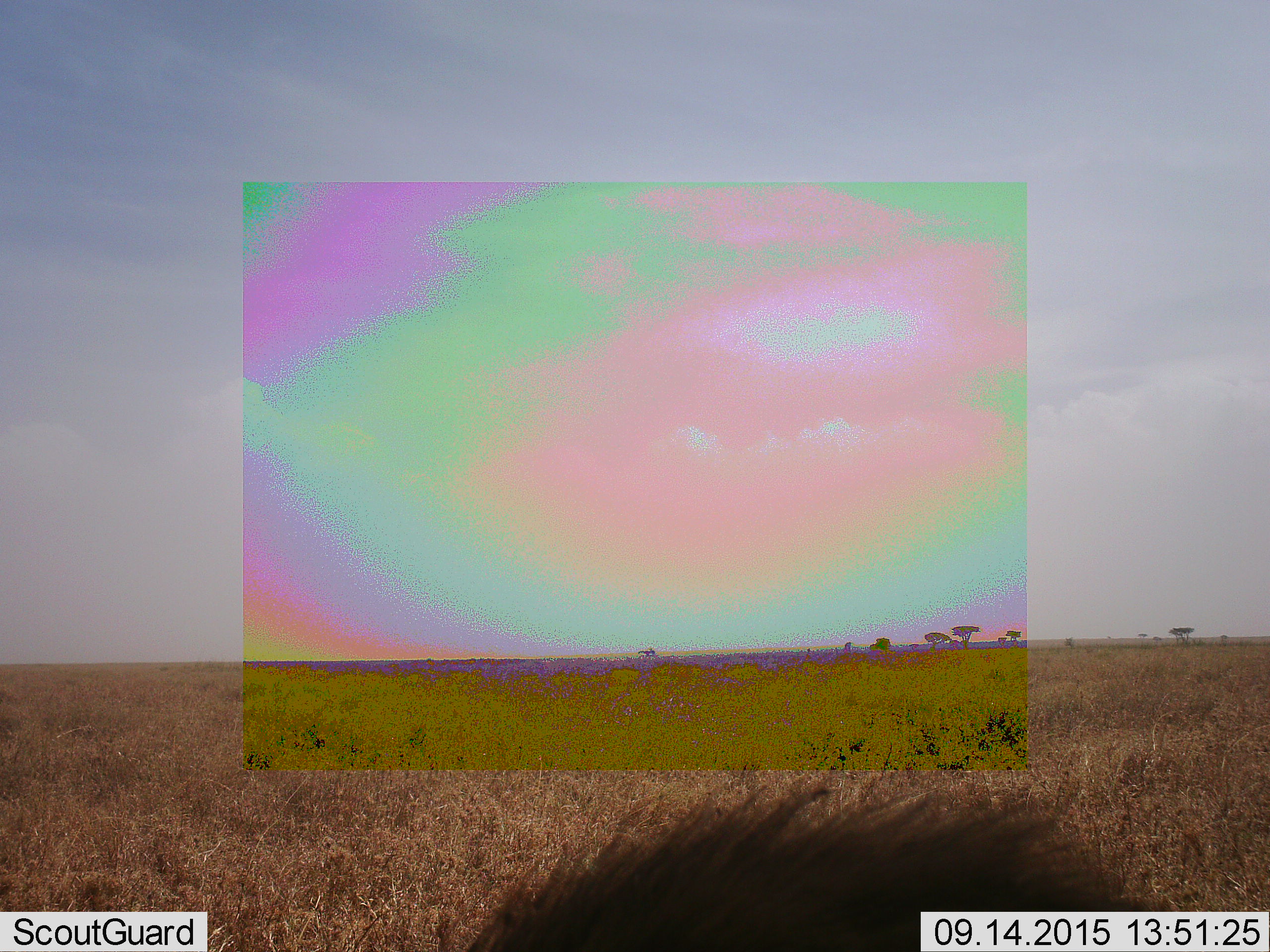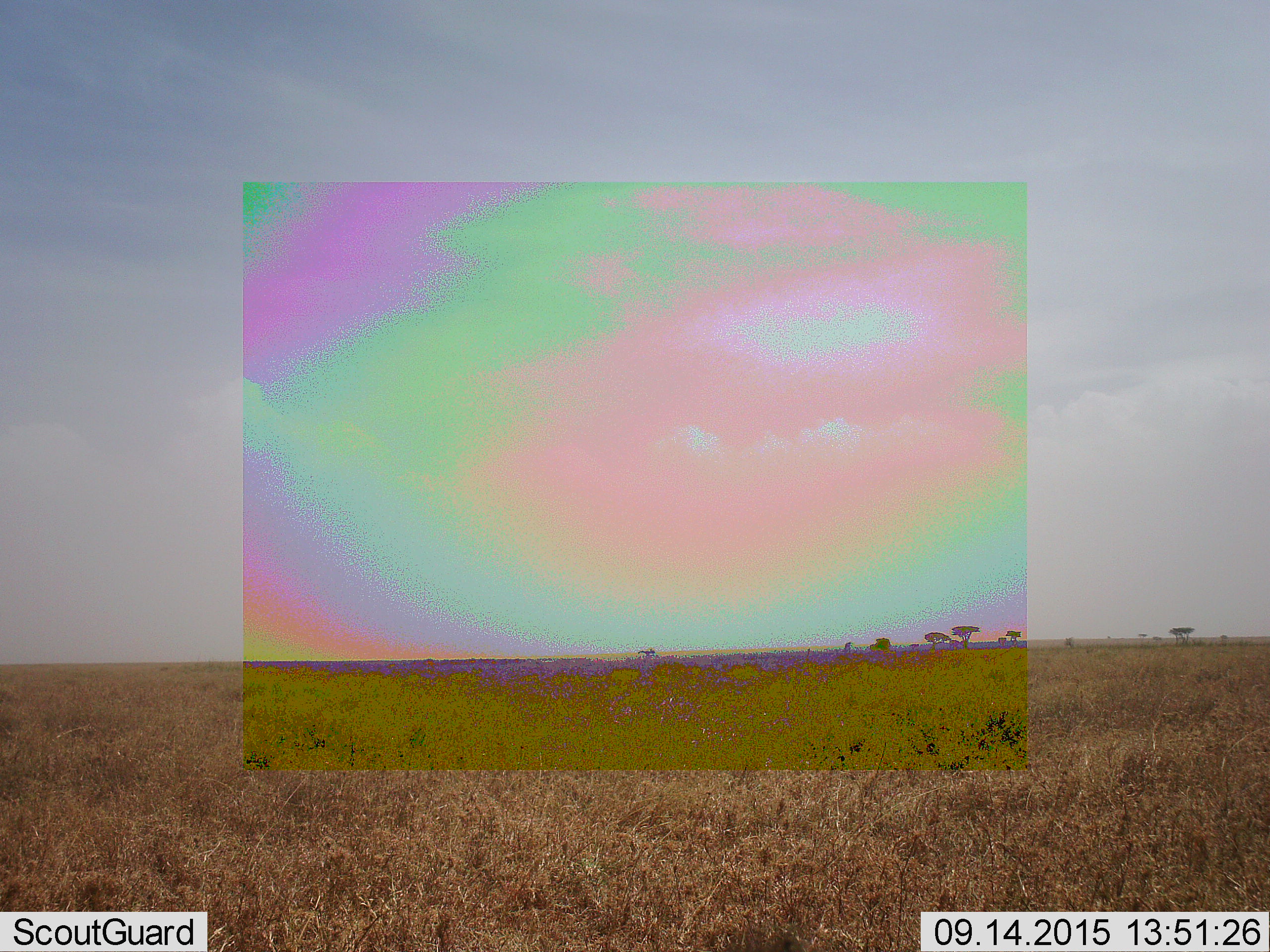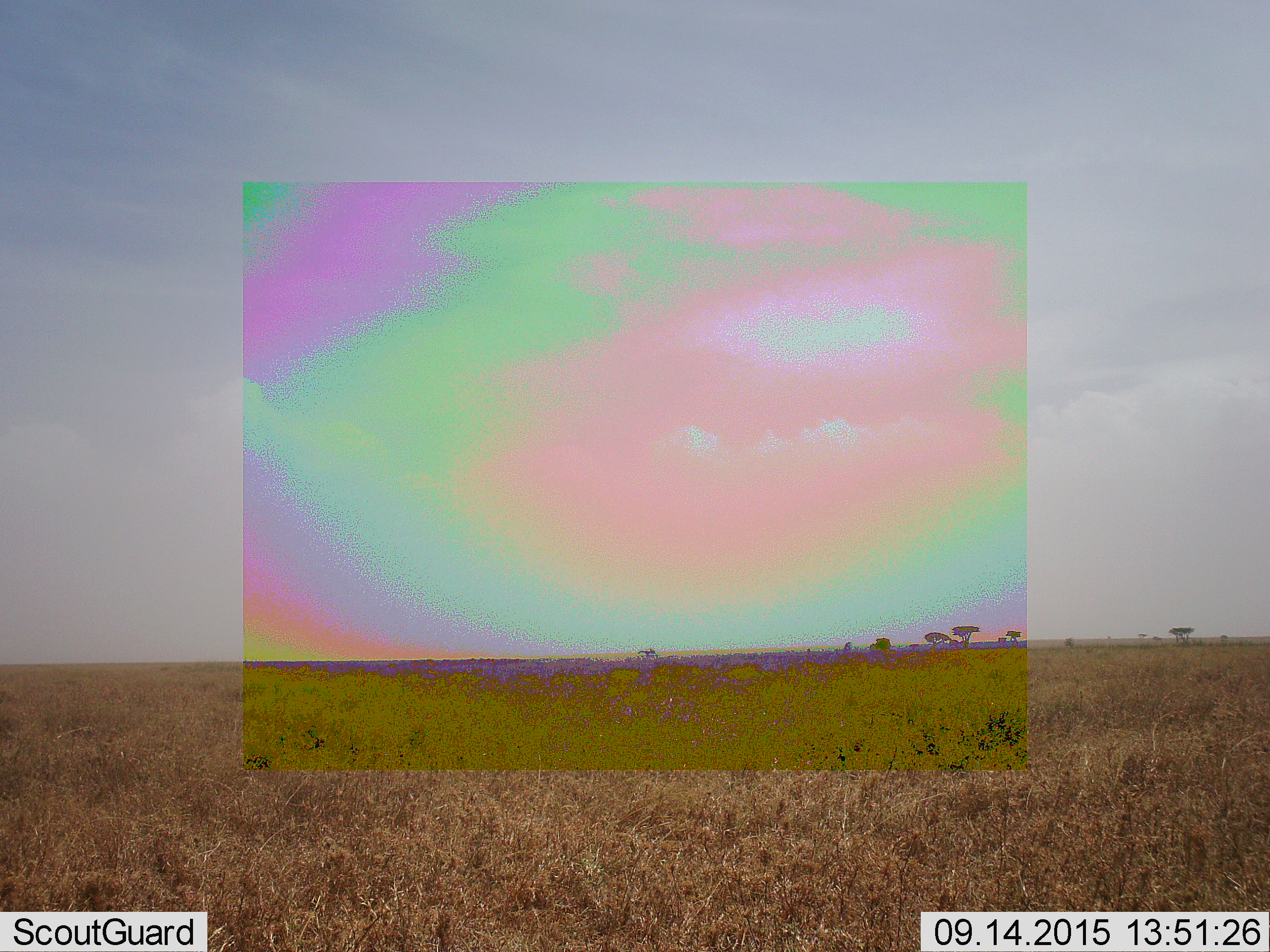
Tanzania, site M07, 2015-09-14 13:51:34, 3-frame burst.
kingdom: Animalia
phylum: Chordata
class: Mammalia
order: Carnivora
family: Hyaenidae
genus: Crocuta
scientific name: Crocuta crocuta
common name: spotted hyena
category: hyenaspotted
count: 1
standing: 33%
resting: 33%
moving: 67%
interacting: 0%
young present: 0%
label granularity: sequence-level